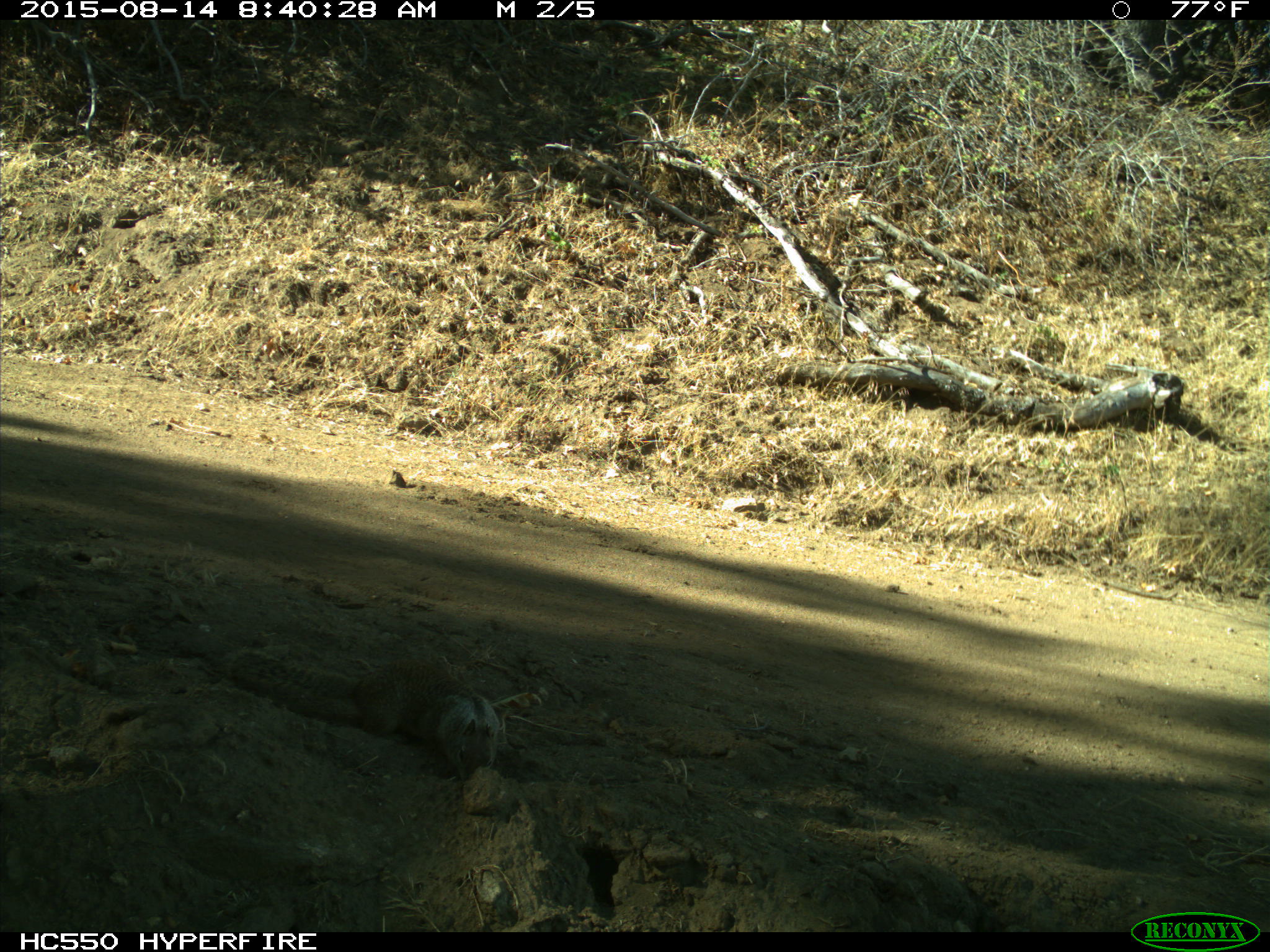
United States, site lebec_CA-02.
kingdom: Animalia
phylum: Chordata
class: Mammalia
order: Rodentia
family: Sciuridae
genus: Otospermophilus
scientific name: Otospermophilus beecheyi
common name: california ground squirrel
Otospermophilus beecheyi (california ground squirrel).